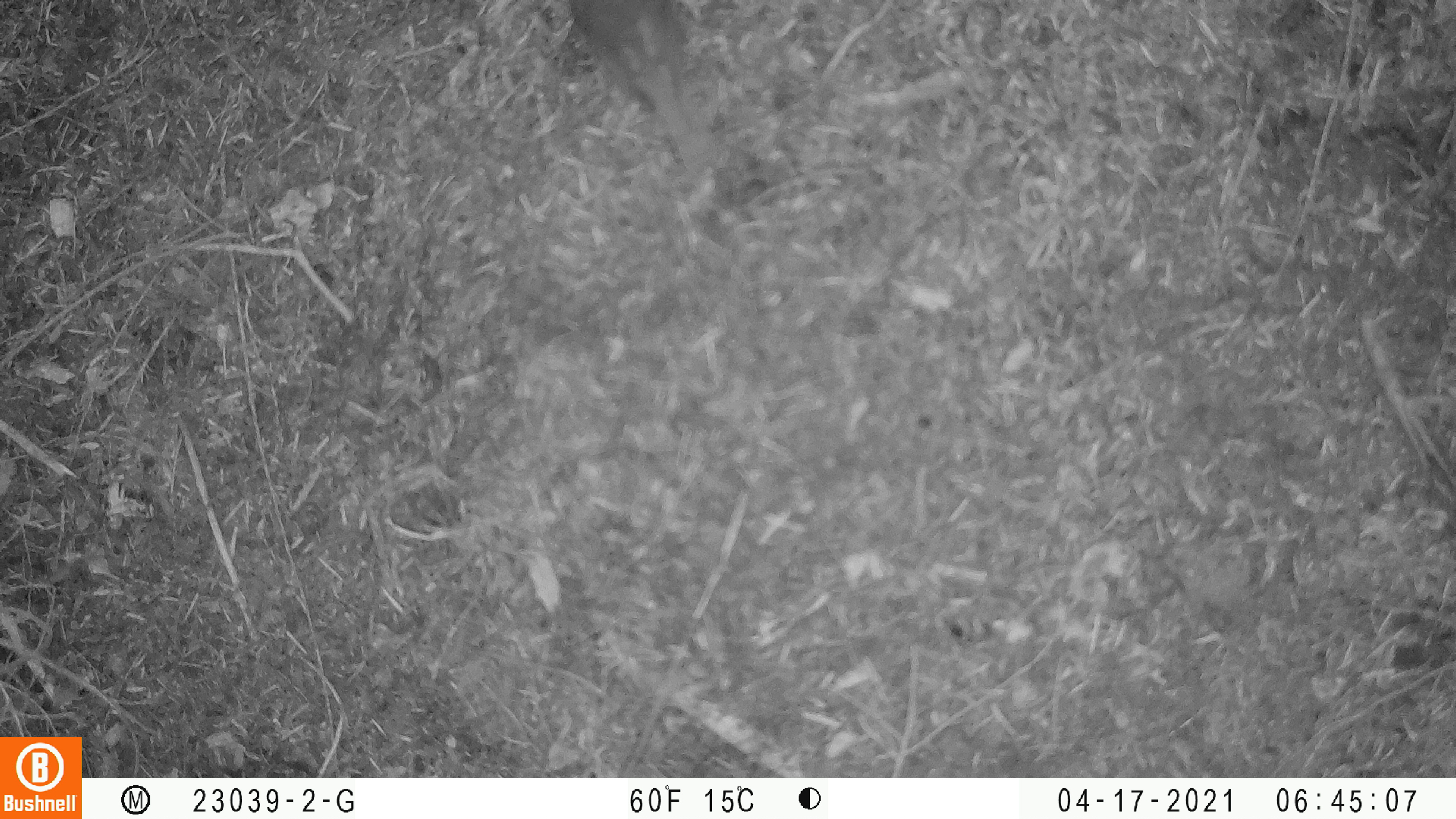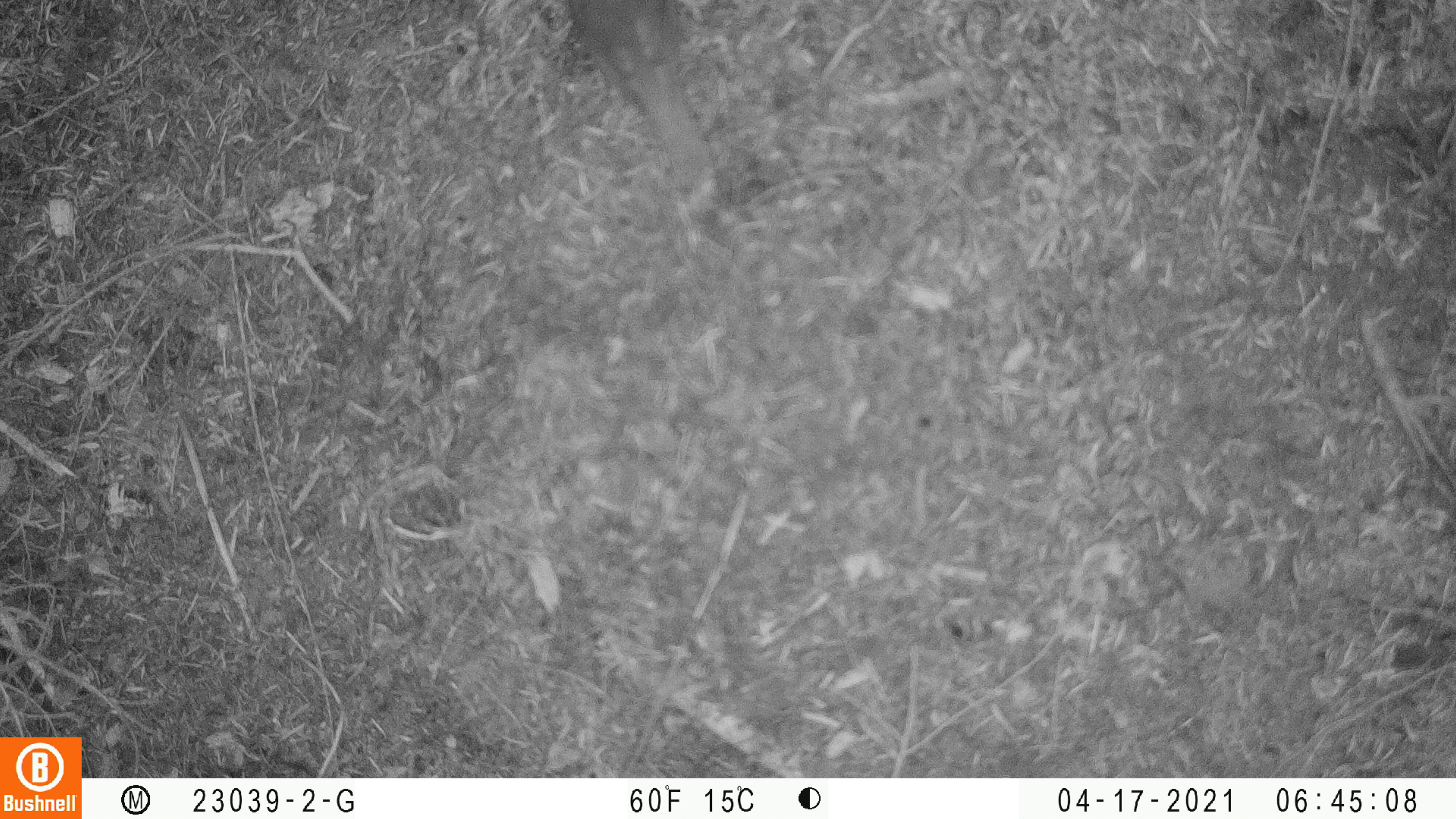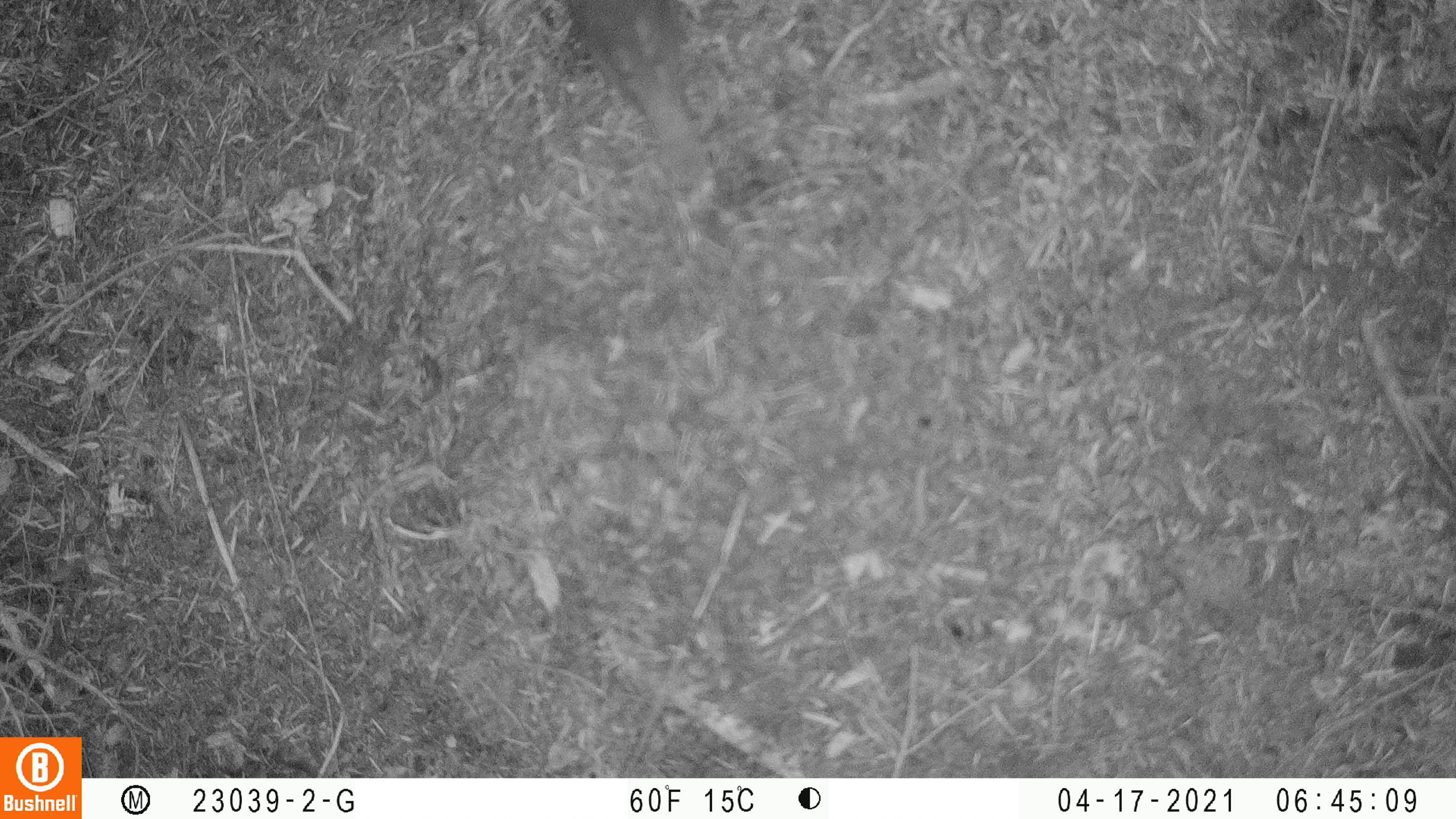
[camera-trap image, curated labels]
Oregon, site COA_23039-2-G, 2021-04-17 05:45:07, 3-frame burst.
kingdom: Animalia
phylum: Chordata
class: Aves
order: Passeriformes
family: Turdidae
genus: Catharus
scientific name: Catharus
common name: brown thrushes and nightingale-thrushes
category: catharus species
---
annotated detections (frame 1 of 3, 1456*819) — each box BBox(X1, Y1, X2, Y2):
catharus species: BBox(524, 0, 761, 197)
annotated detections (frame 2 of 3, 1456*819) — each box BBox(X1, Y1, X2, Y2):
catharus species: BBox(537, 0, 741, 191)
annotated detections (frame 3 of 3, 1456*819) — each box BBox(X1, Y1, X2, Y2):
catharus species: BBox(505, 0, 737, 222)